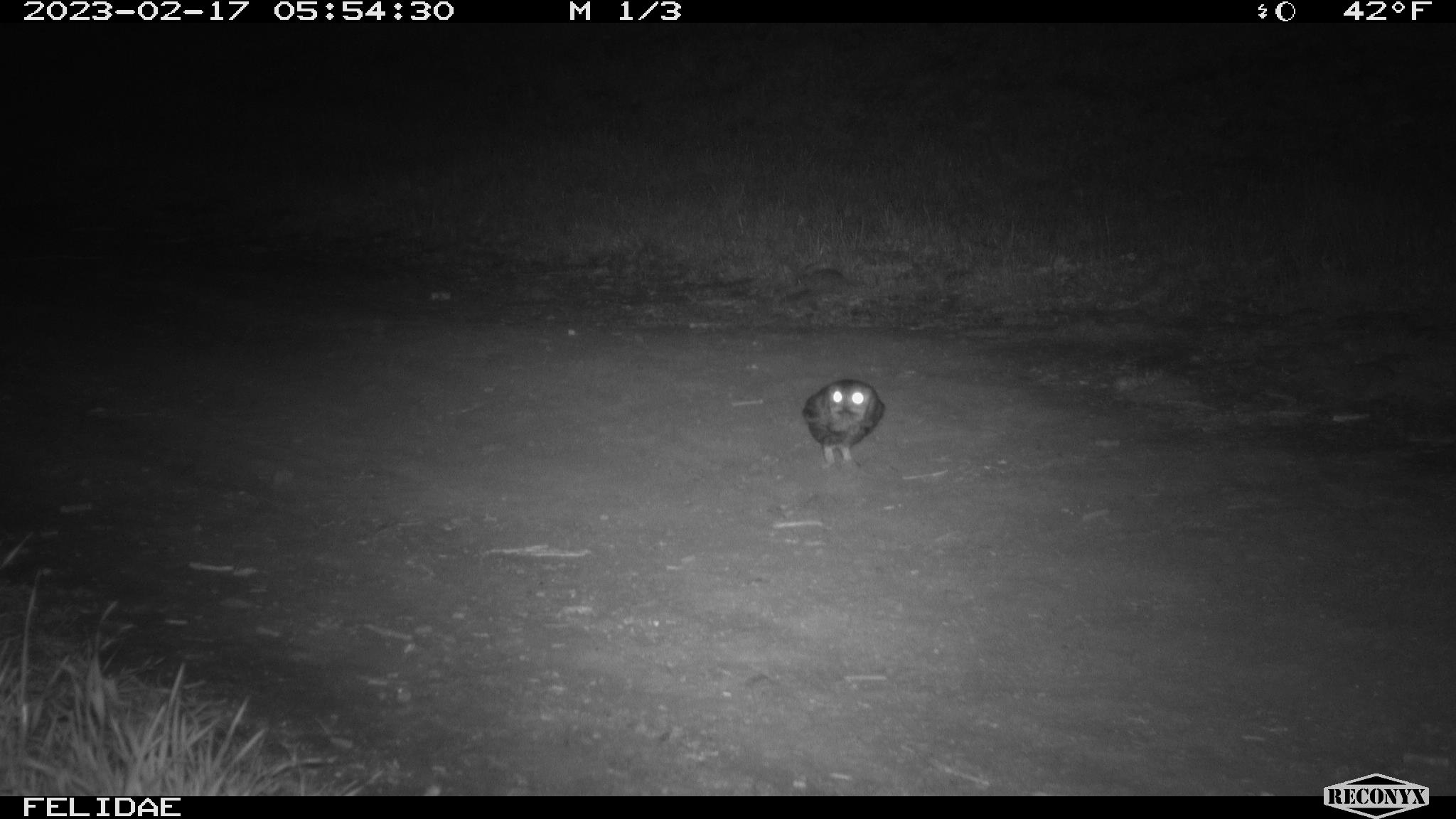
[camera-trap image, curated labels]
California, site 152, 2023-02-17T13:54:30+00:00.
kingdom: Animalia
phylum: Chordata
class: Aves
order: Strigiformes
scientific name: Strigiformes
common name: owl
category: unknown owl